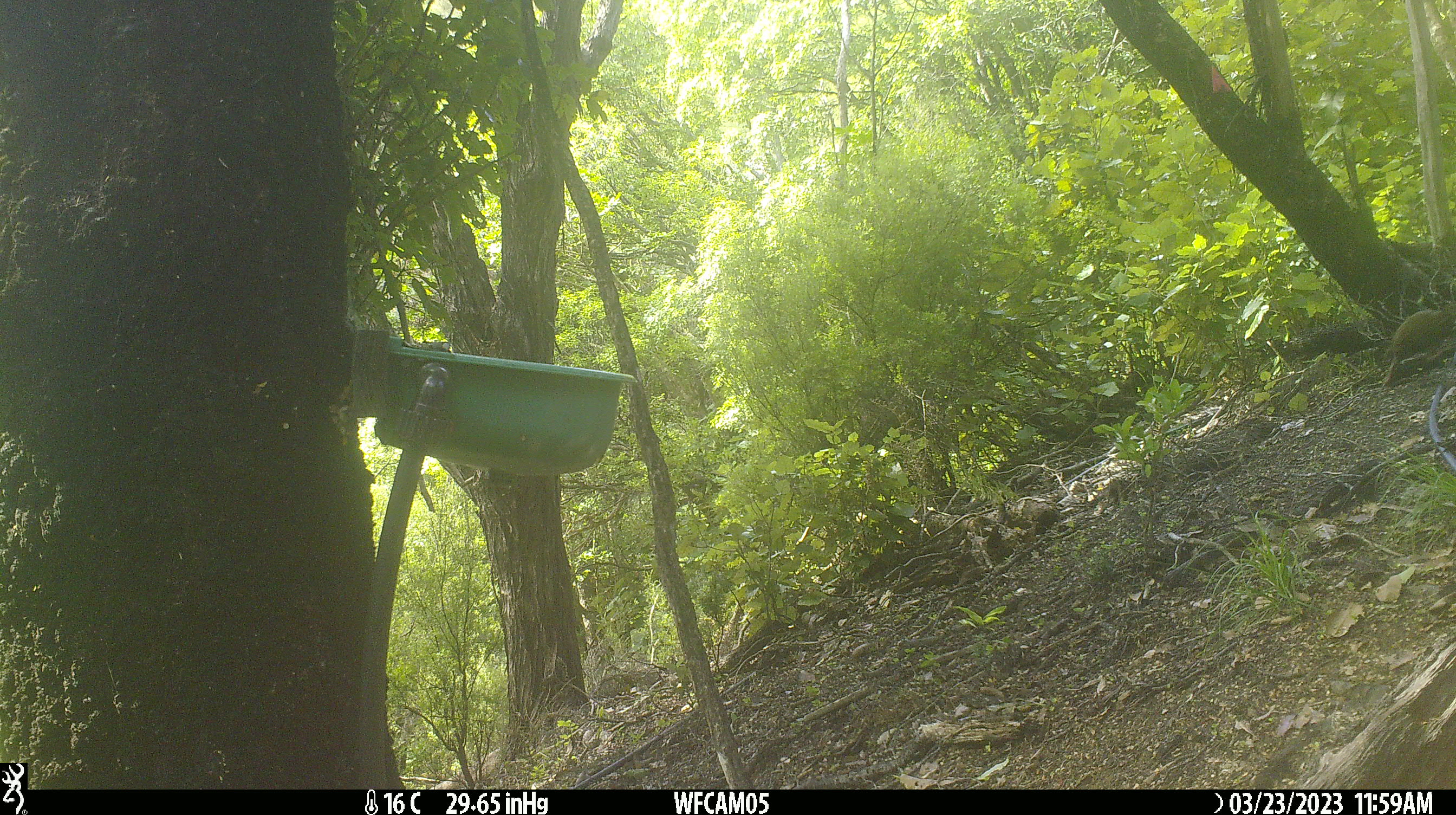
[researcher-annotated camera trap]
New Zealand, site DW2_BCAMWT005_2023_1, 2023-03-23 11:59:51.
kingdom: Animalia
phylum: Chordata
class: Aves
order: Gruiformes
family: Rallidae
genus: Gallirallus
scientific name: Gallirallus australis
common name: weka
Weka (Gallirallus australis).